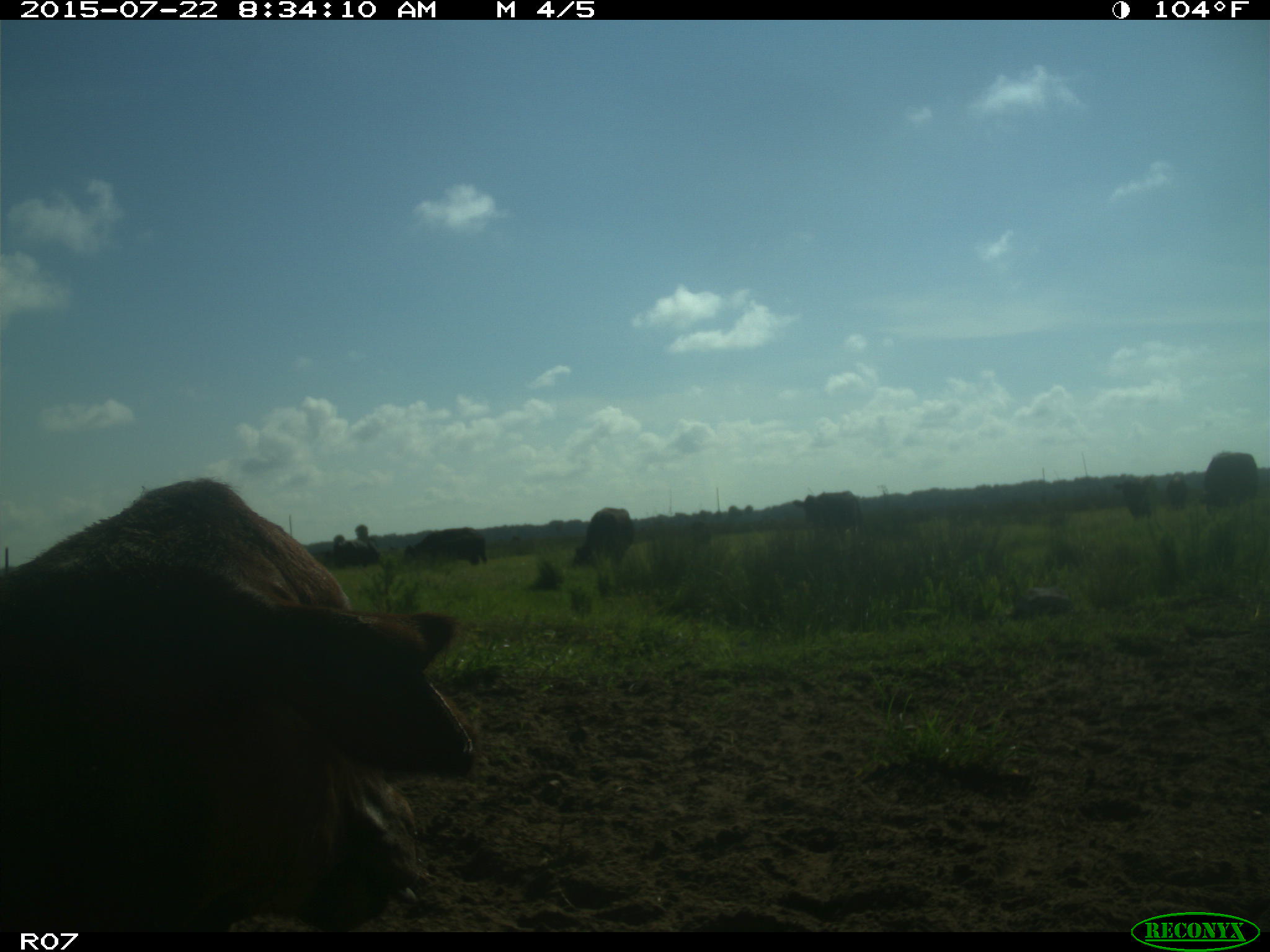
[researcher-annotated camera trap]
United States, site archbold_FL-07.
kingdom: Animalia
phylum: Chordata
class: Mammalia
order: Artiodactyla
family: Bovidae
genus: Bos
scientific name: Bos taurus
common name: domestic cow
Bos taurus (domestic cow).